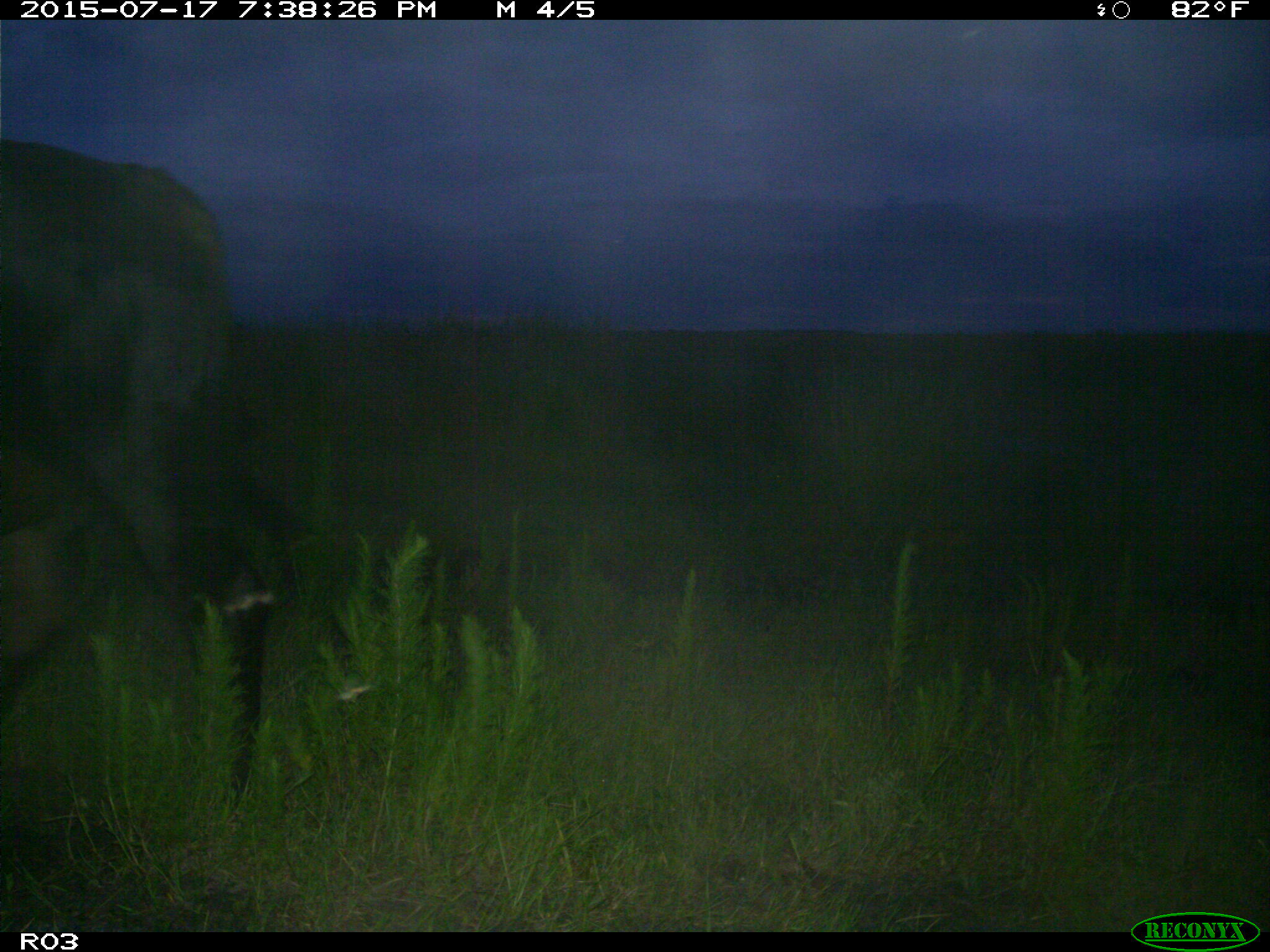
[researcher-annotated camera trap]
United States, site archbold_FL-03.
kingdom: Animalia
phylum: Chordata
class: Mammalia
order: Artiodactyla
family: Bovidae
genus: Bos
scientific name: Bos taurus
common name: domestic cow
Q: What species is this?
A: Bos taurus (domestic cow).